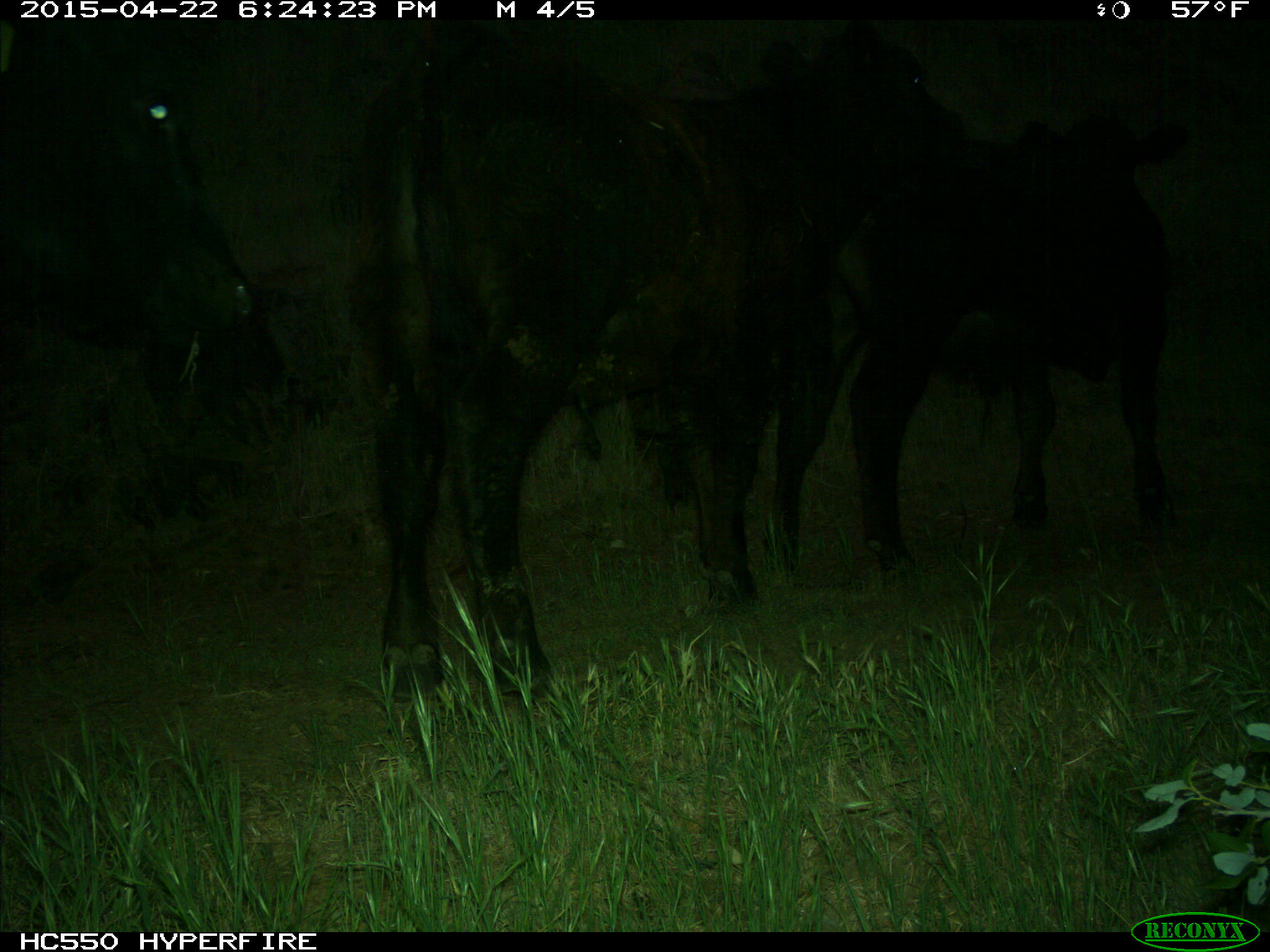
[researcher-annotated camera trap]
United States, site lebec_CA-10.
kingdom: Animalia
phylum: Chordata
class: Mammalia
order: Artiodactyla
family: Bovidae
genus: Bos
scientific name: Bos taurus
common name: domestic cow